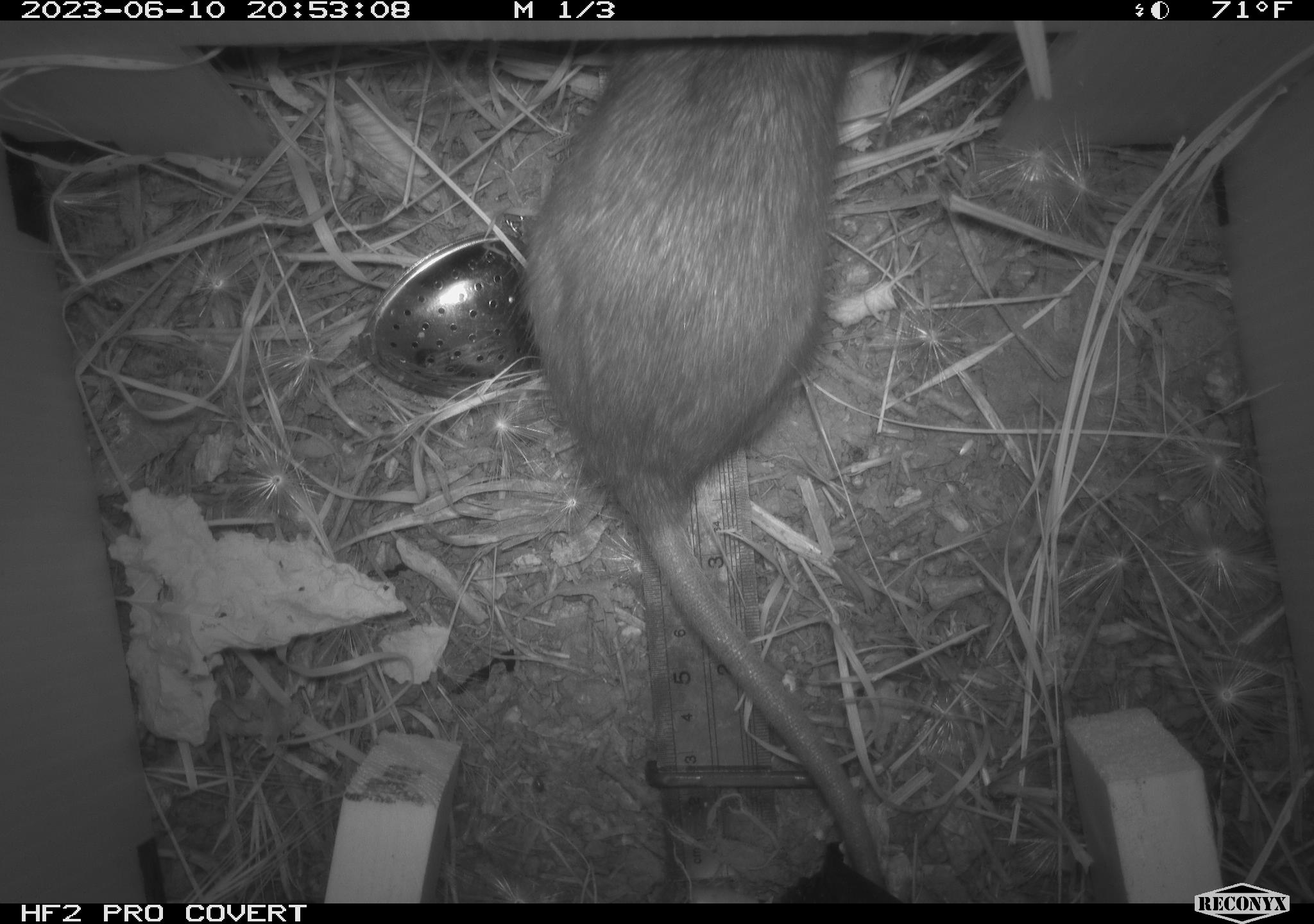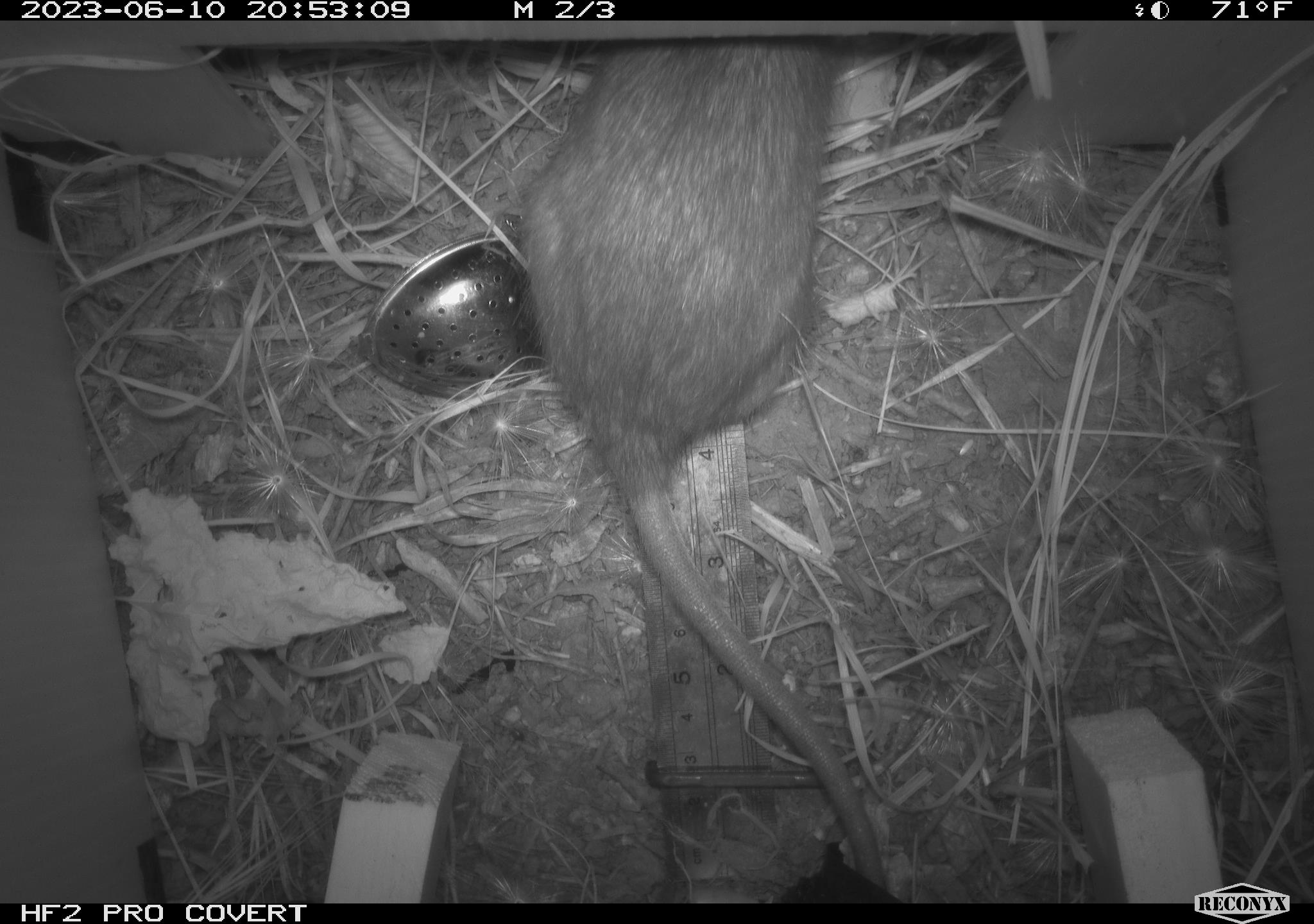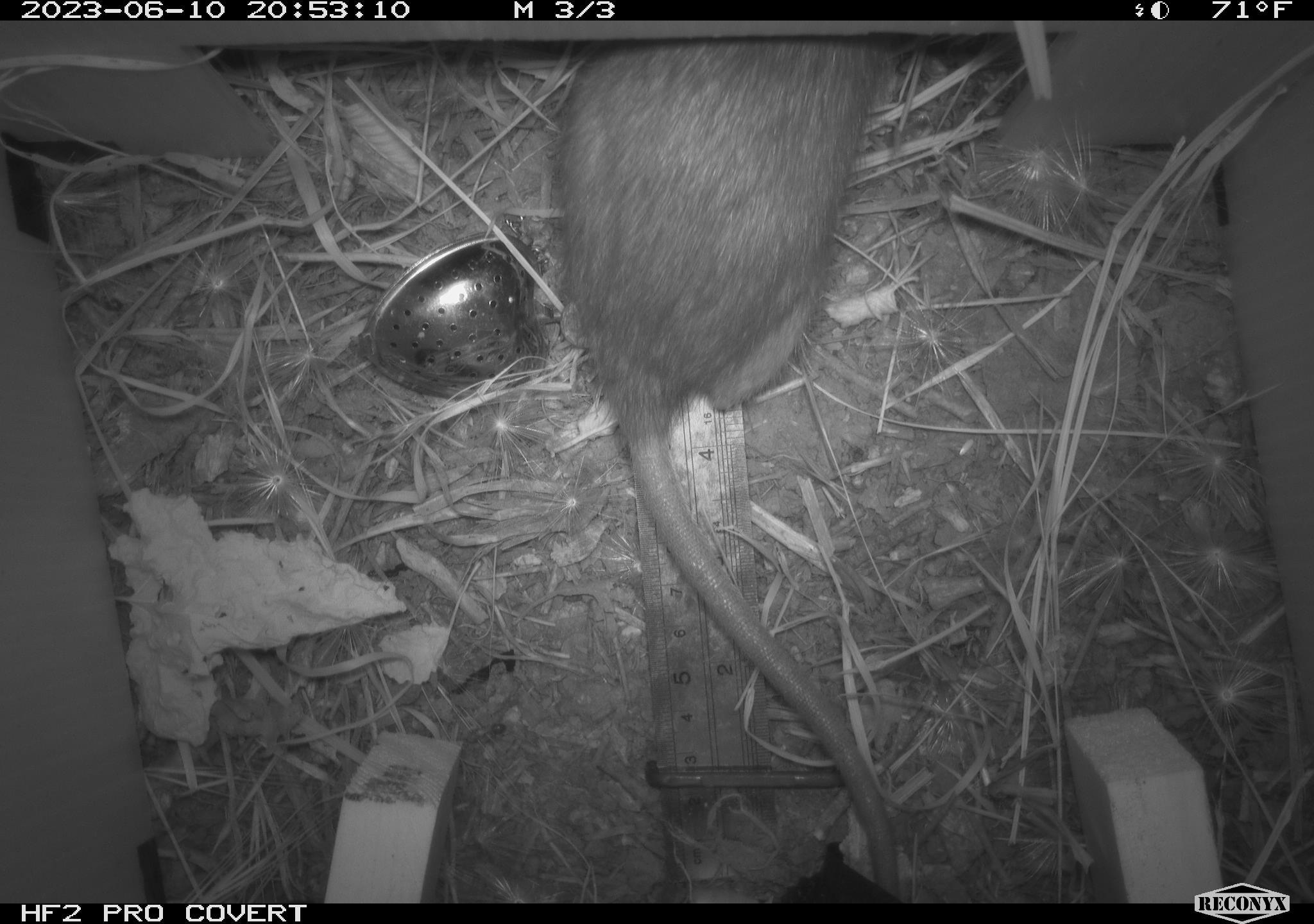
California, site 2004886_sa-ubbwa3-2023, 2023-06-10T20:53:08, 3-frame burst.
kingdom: Animalia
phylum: Chordata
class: Mammalia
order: Rodentia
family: Muridae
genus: Rattus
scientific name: Rattus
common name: rat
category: rattus species